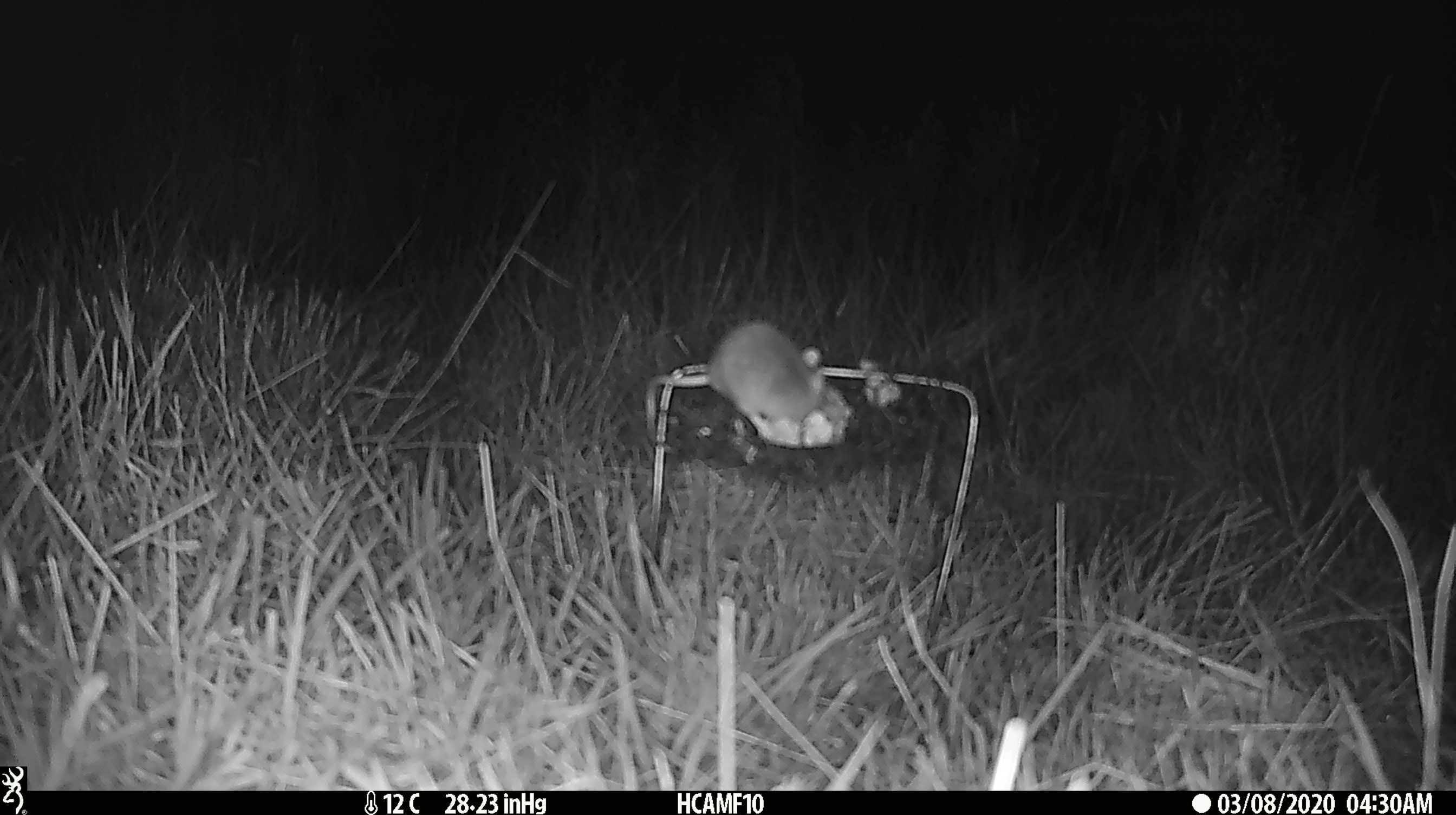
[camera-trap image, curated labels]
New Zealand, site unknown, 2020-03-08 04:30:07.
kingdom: Animalia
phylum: Chordata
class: Mammalia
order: Rodentia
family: Muridae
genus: Mus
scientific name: Mus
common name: mouse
Mouse (Mus).